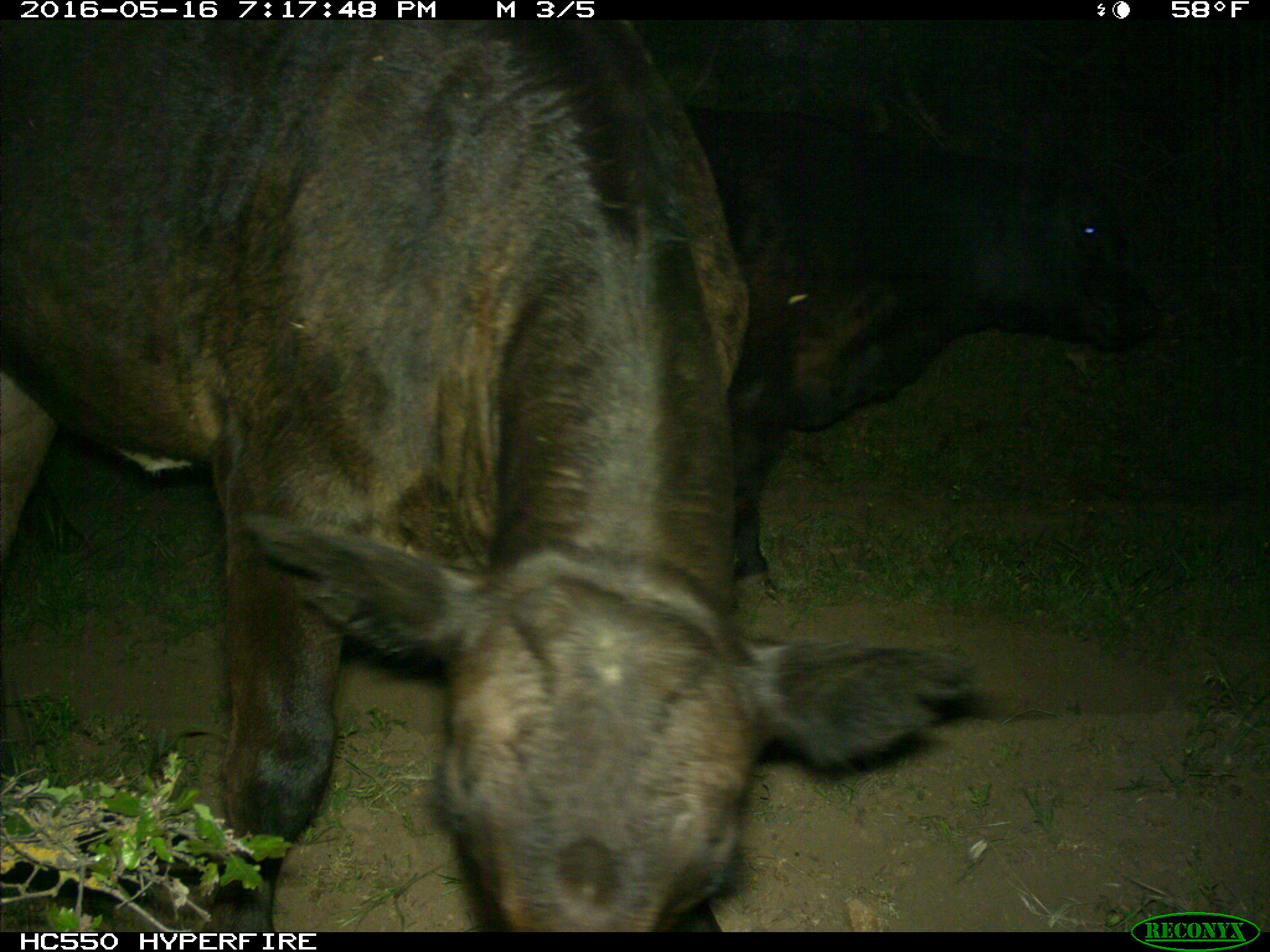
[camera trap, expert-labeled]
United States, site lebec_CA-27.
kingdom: Animalia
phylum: Chordata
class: Mammalia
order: Artiodactyla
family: Bovidae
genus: Bos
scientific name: Bos taurus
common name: domestic cow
Bos taurus (domestic cow).